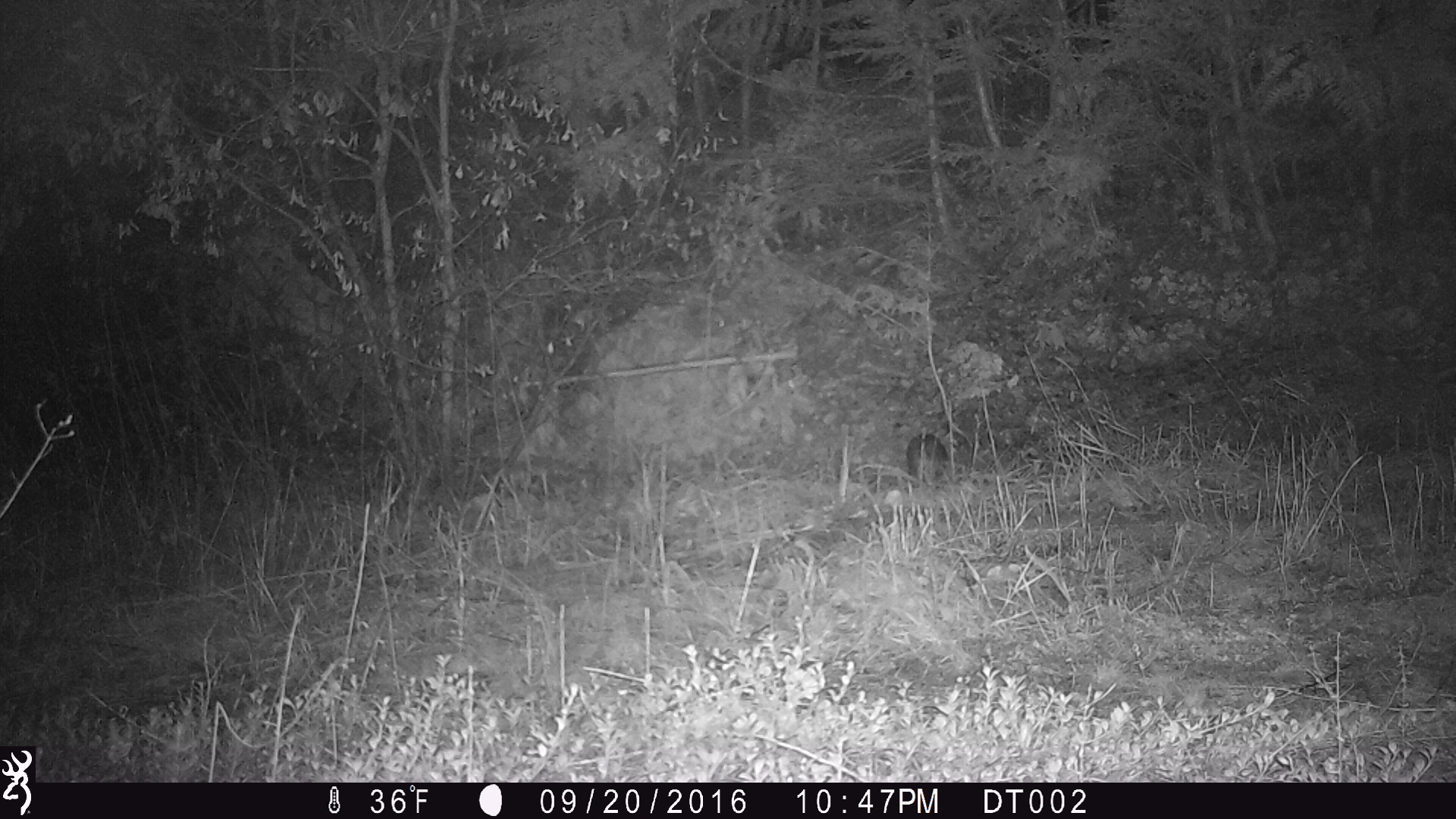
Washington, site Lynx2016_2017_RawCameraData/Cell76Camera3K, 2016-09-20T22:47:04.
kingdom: Animalia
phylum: Chordata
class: Mammalia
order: Lagomorpha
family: Leporidae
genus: Lepus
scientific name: Lepus americanus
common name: snowshoe hare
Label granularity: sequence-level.